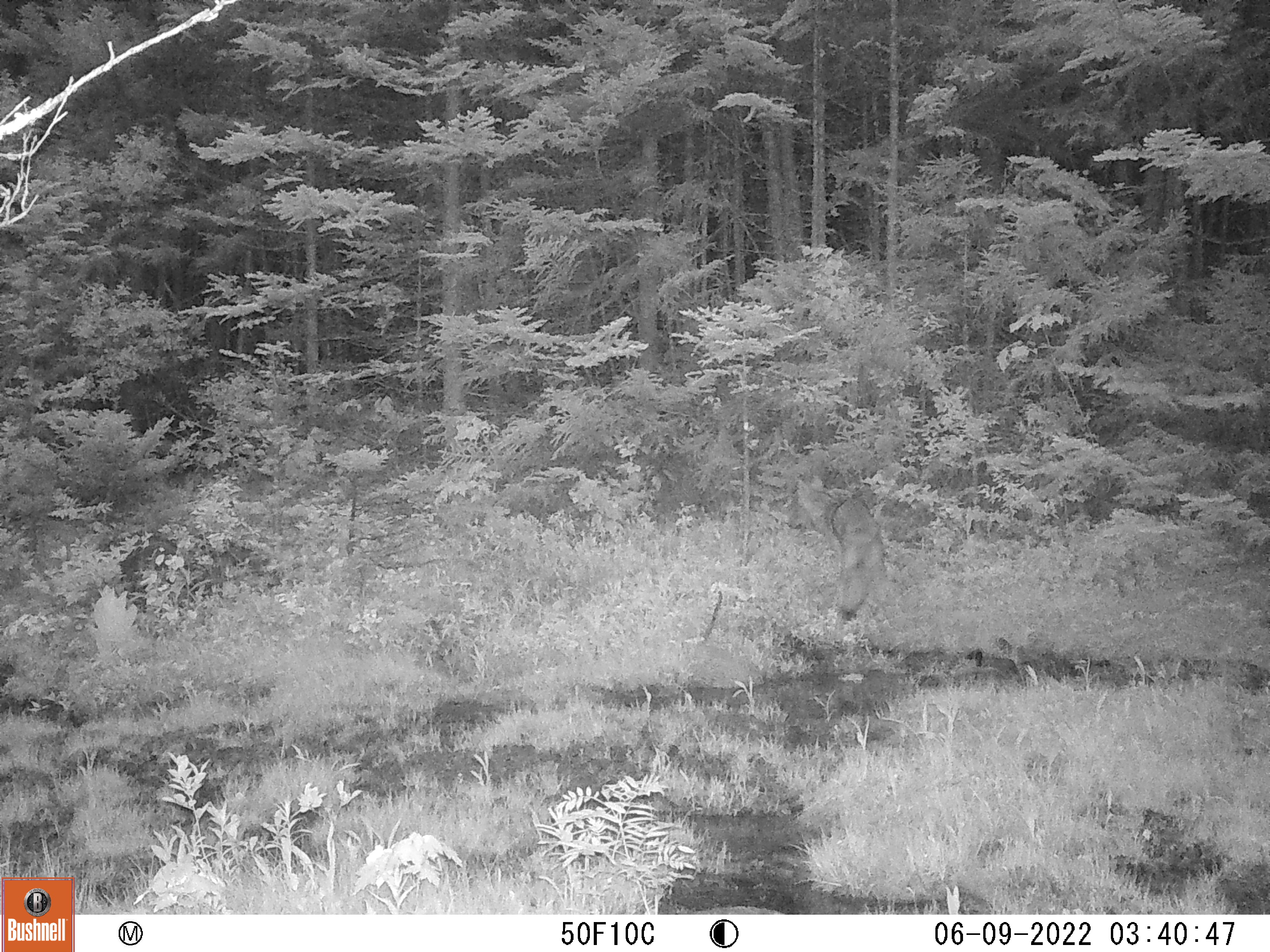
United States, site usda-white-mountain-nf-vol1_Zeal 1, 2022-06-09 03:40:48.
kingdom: Animalia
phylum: Chordata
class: Mammalia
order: Carnivora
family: Canidae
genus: Canis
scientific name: Canis latrans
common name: coyote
Coyote (Canis latrans).